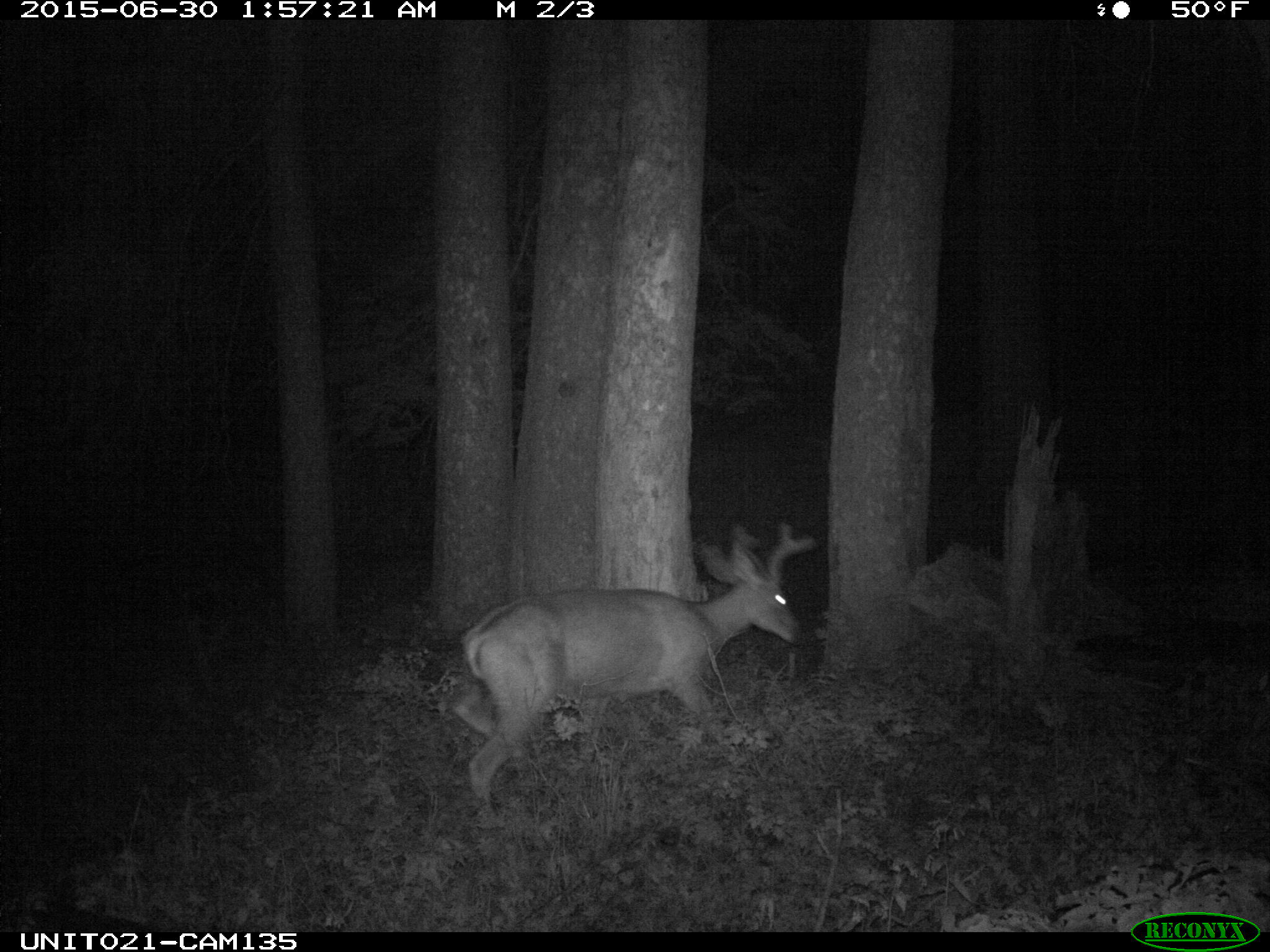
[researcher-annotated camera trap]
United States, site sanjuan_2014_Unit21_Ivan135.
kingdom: Animalia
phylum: Chordata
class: Mammalia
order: Artiodactyla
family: Cervidae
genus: Odocoileus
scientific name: Odocoileus hemionus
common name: mule deer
Odocoileus hemionus (mule deer).